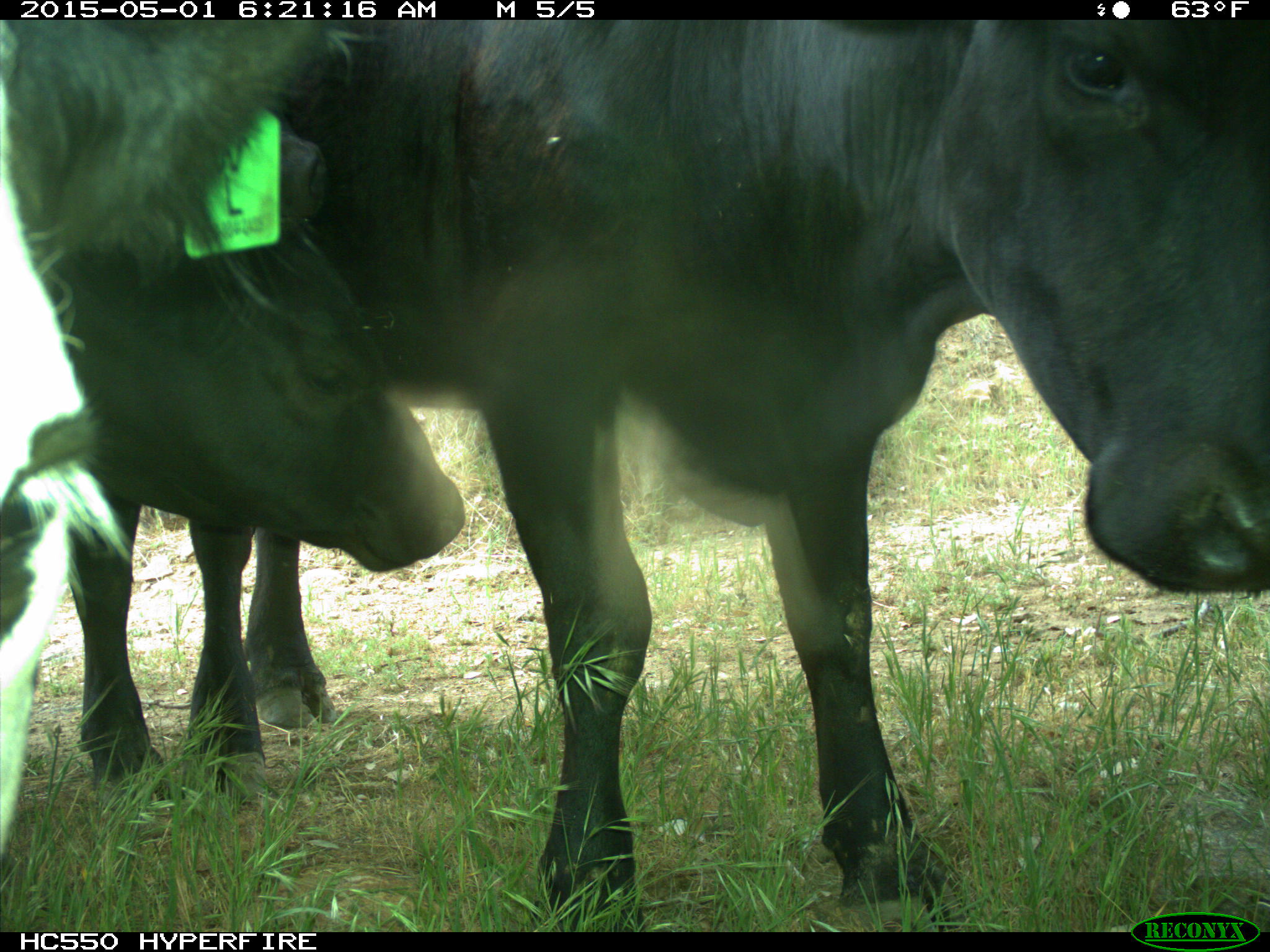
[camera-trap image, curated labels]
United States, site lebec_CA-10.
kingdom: Animalia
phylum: Chordata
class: Mammalia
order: Artiodactyla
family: Bovidae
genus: Bos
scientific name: Bos taurus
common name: domestic cow